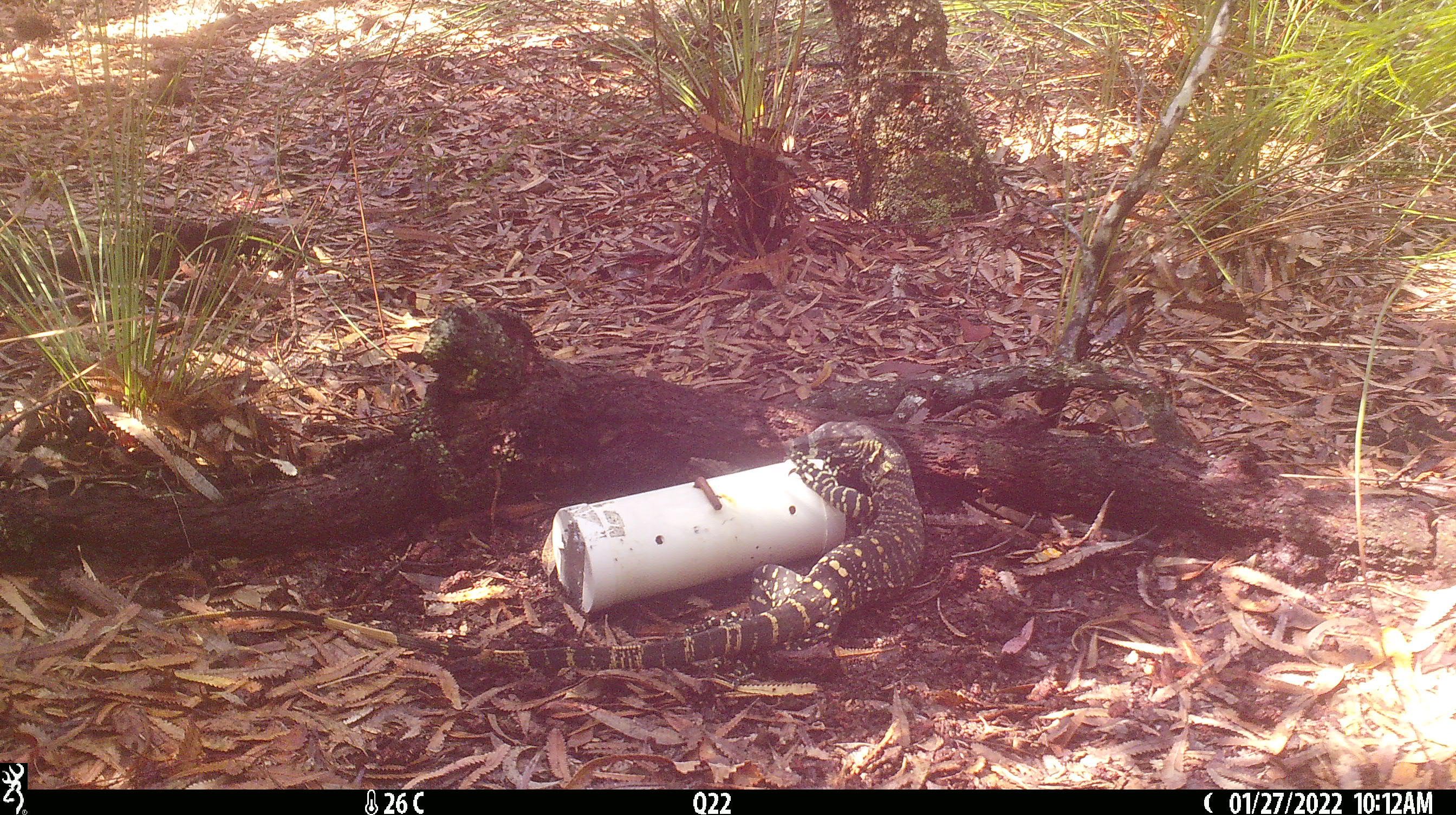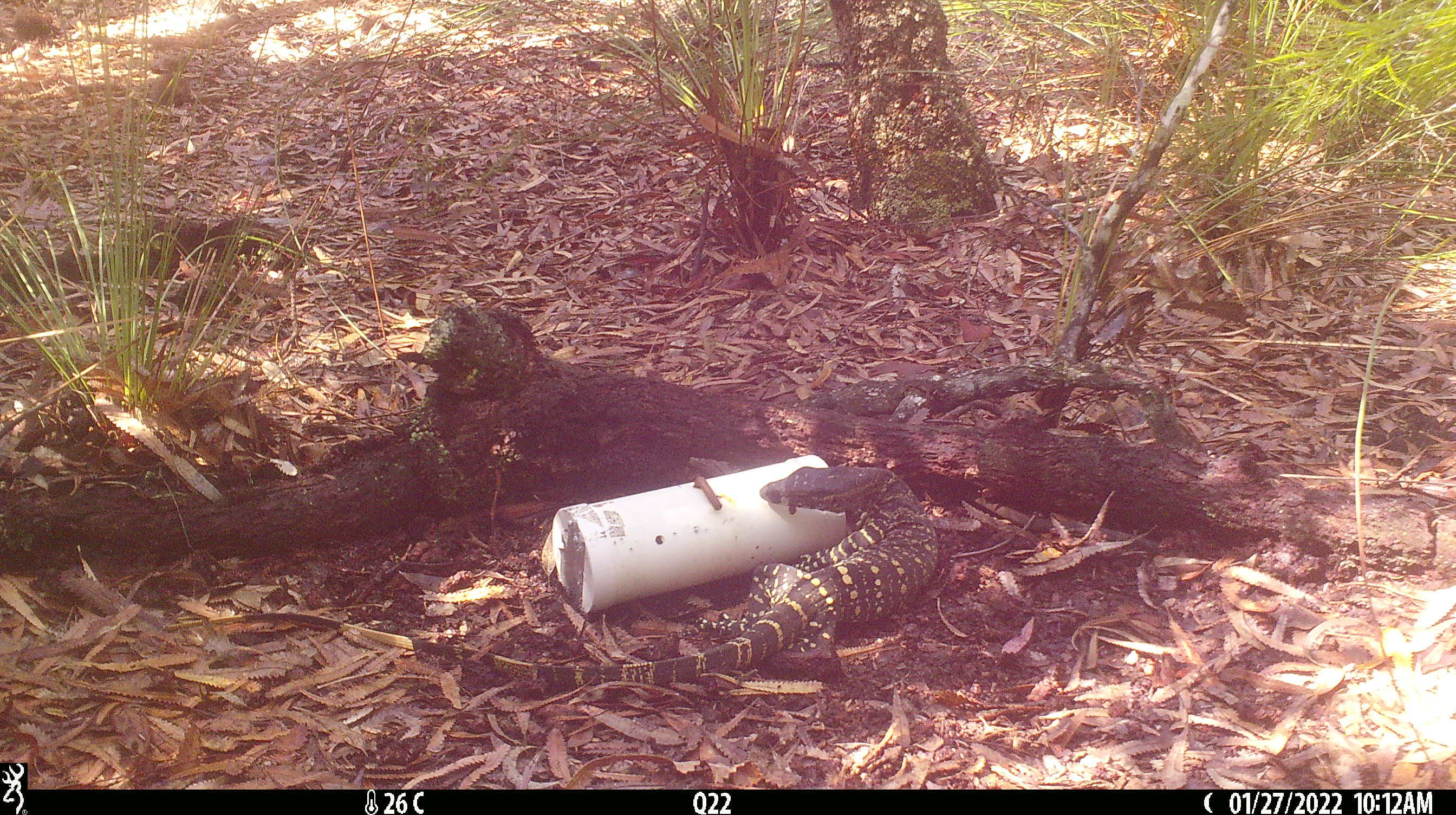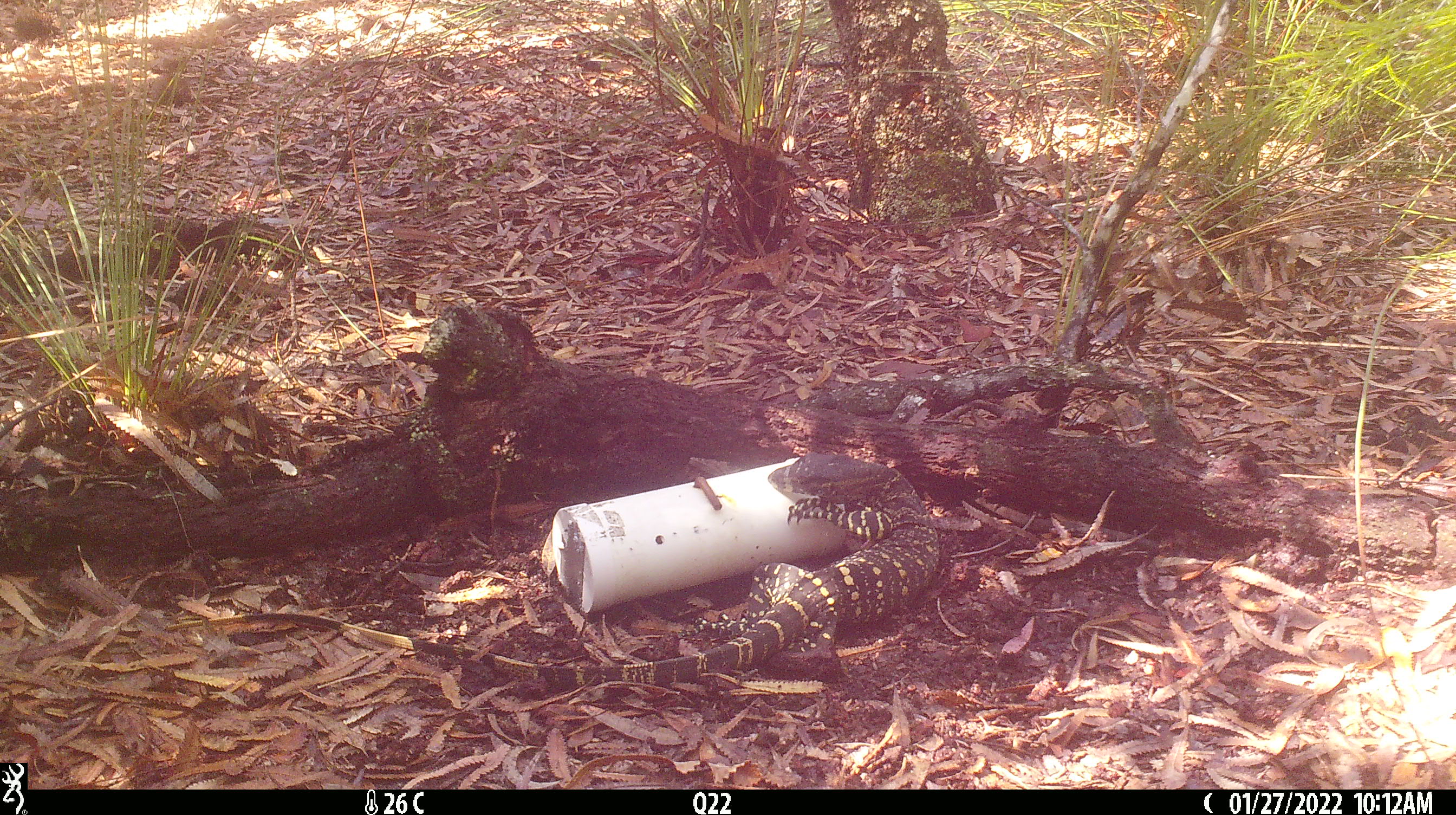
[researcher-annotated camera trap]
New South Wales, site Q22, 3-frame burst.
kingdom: Animalia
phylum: Chordata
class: Reptilia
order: Squamata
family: Varanidae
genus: Varanus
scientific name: Varanus varius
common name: lace monitor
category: goanna